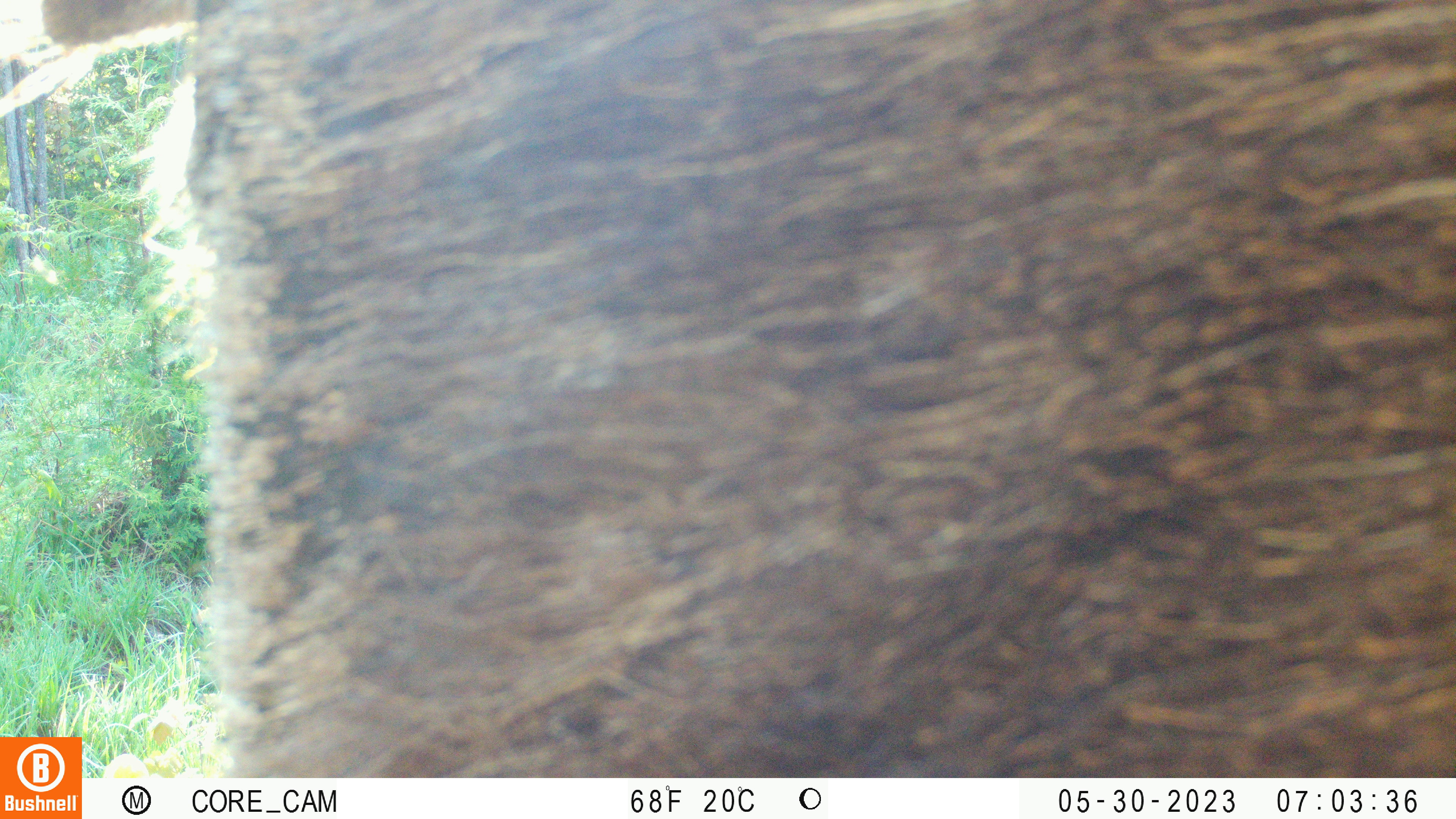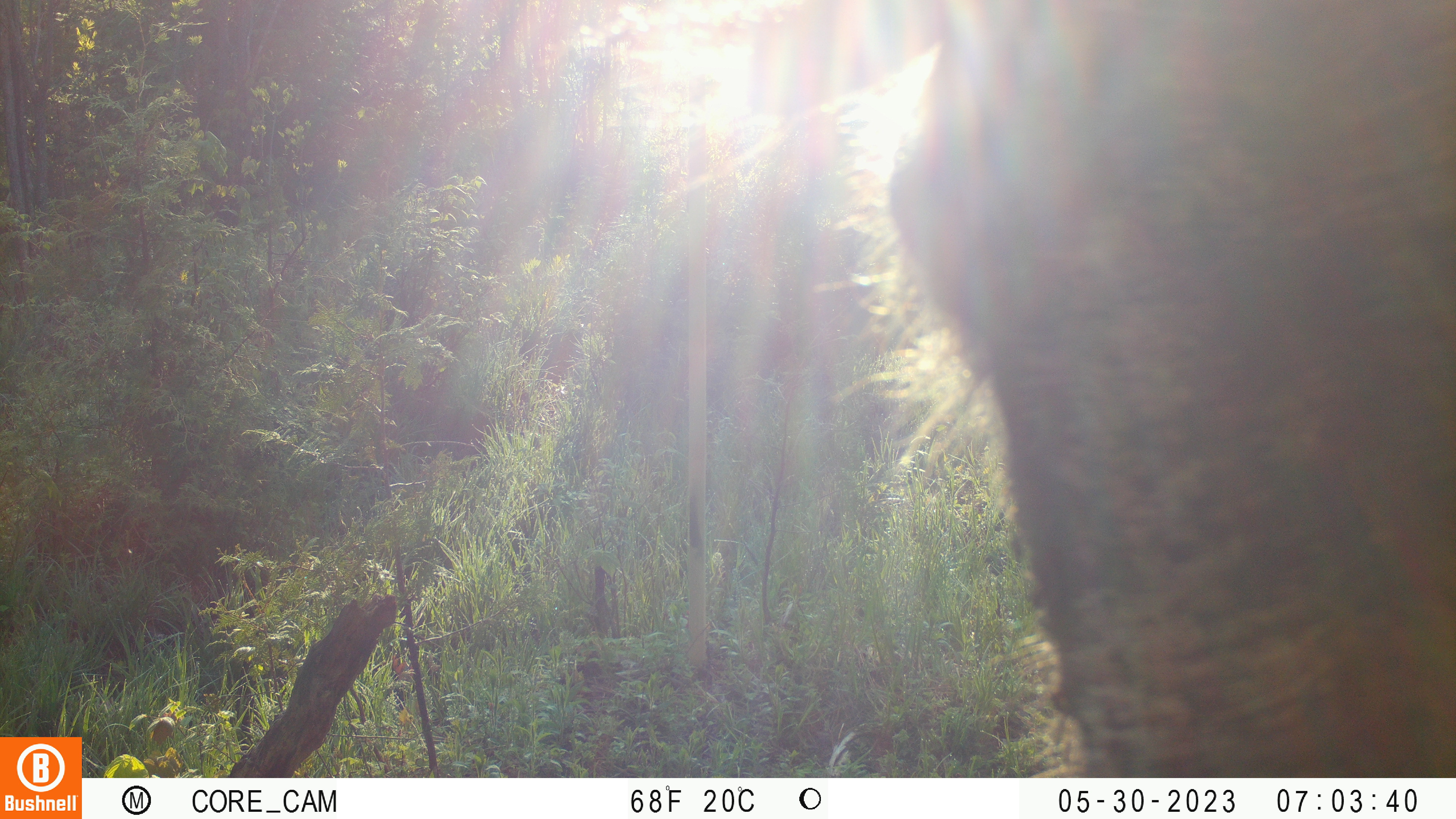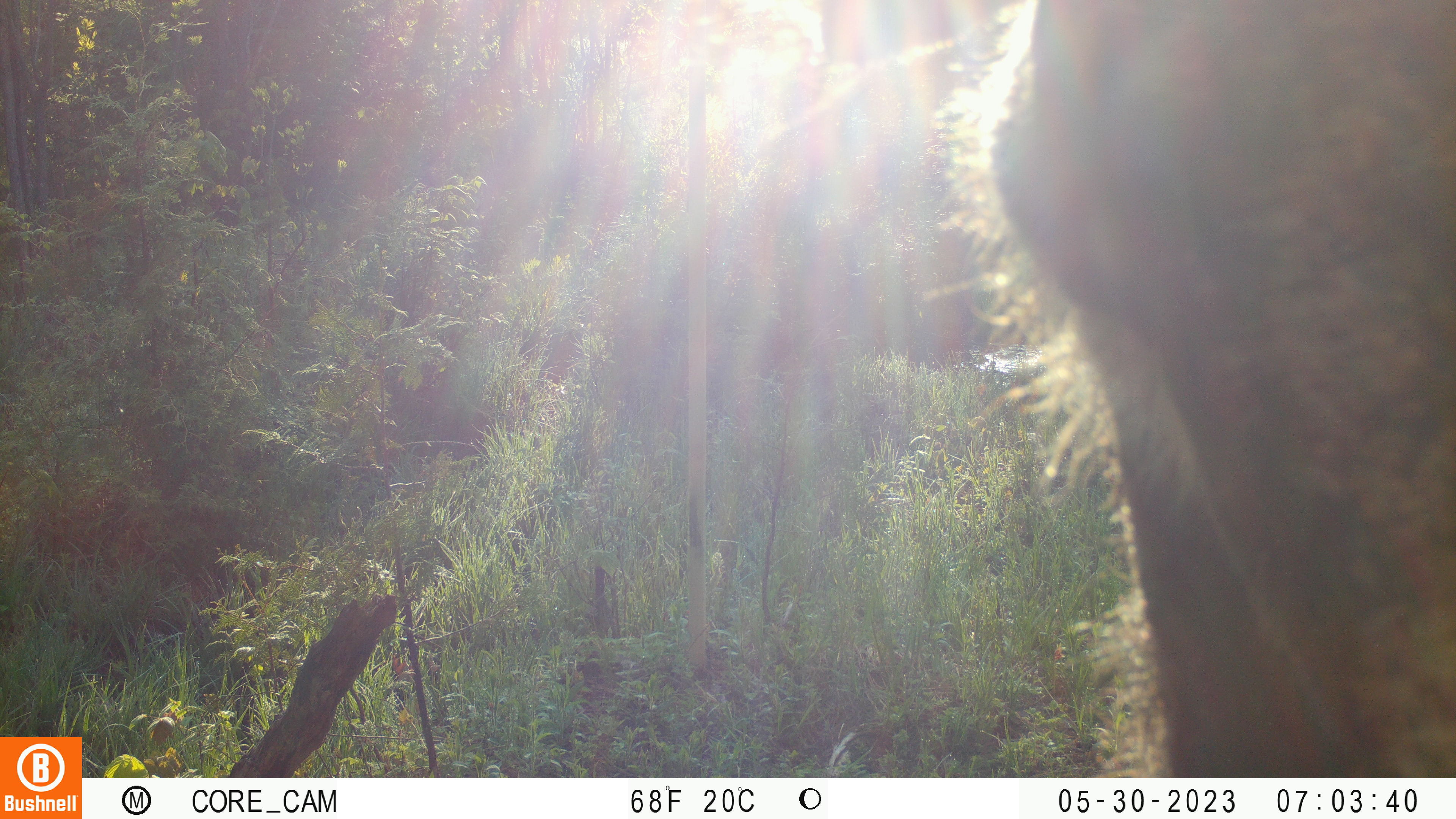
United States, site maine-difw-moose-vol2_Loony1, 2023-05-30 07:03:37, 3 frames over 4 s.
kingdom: Animalia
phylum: Chordata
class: Mammalia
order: Artiodactyla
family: Cervidae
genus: Alces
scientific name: Alces alces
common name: moose